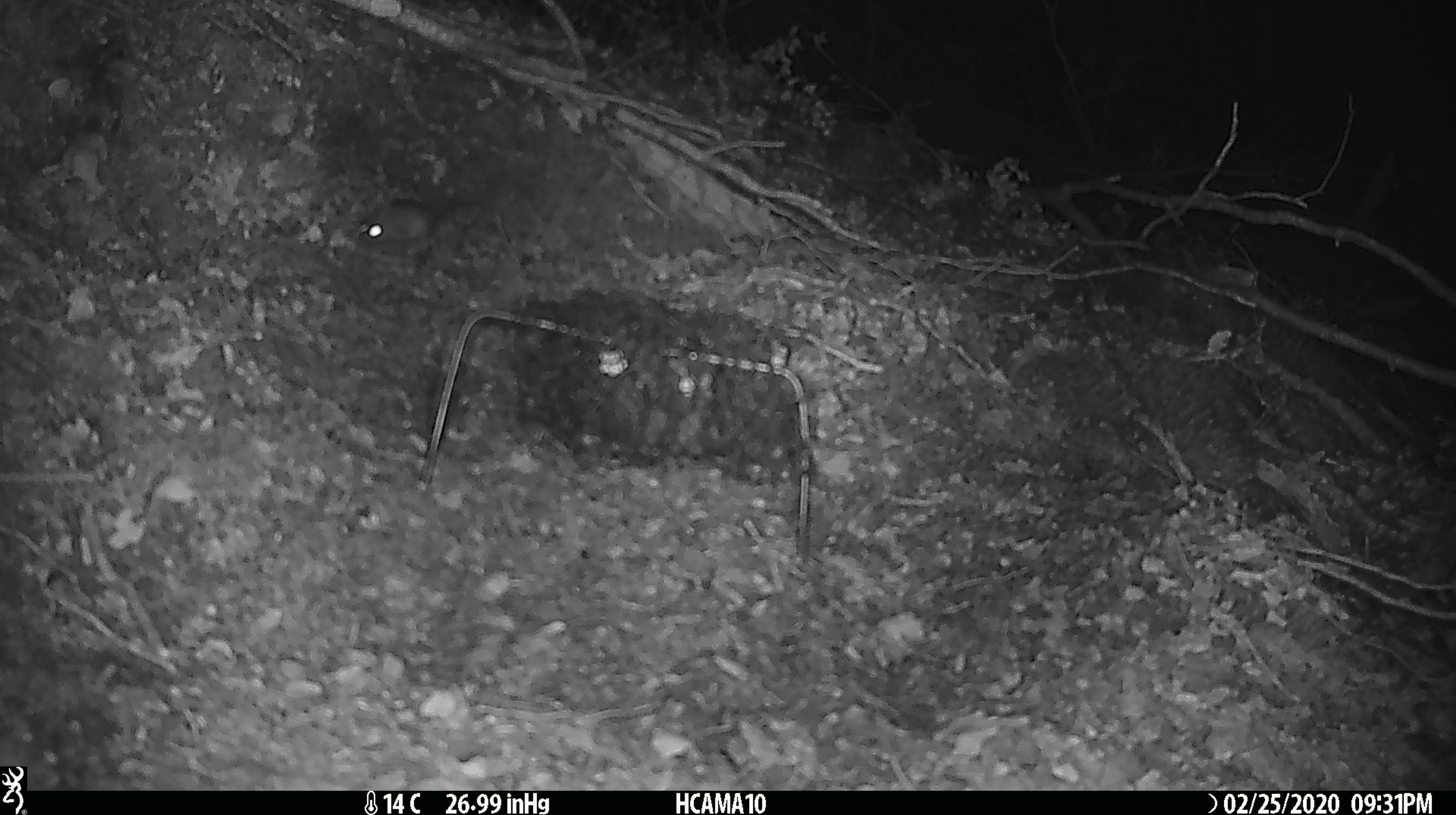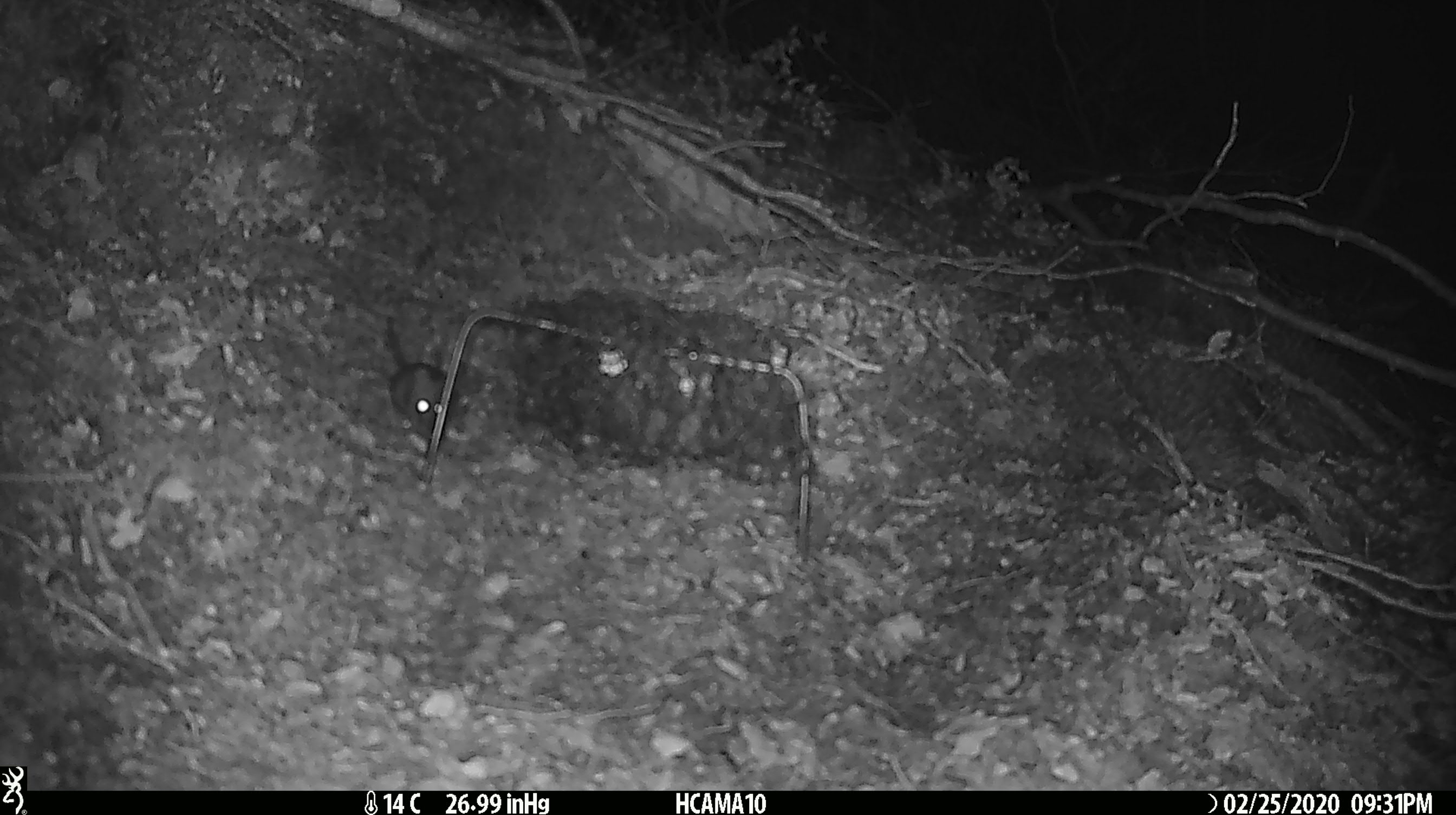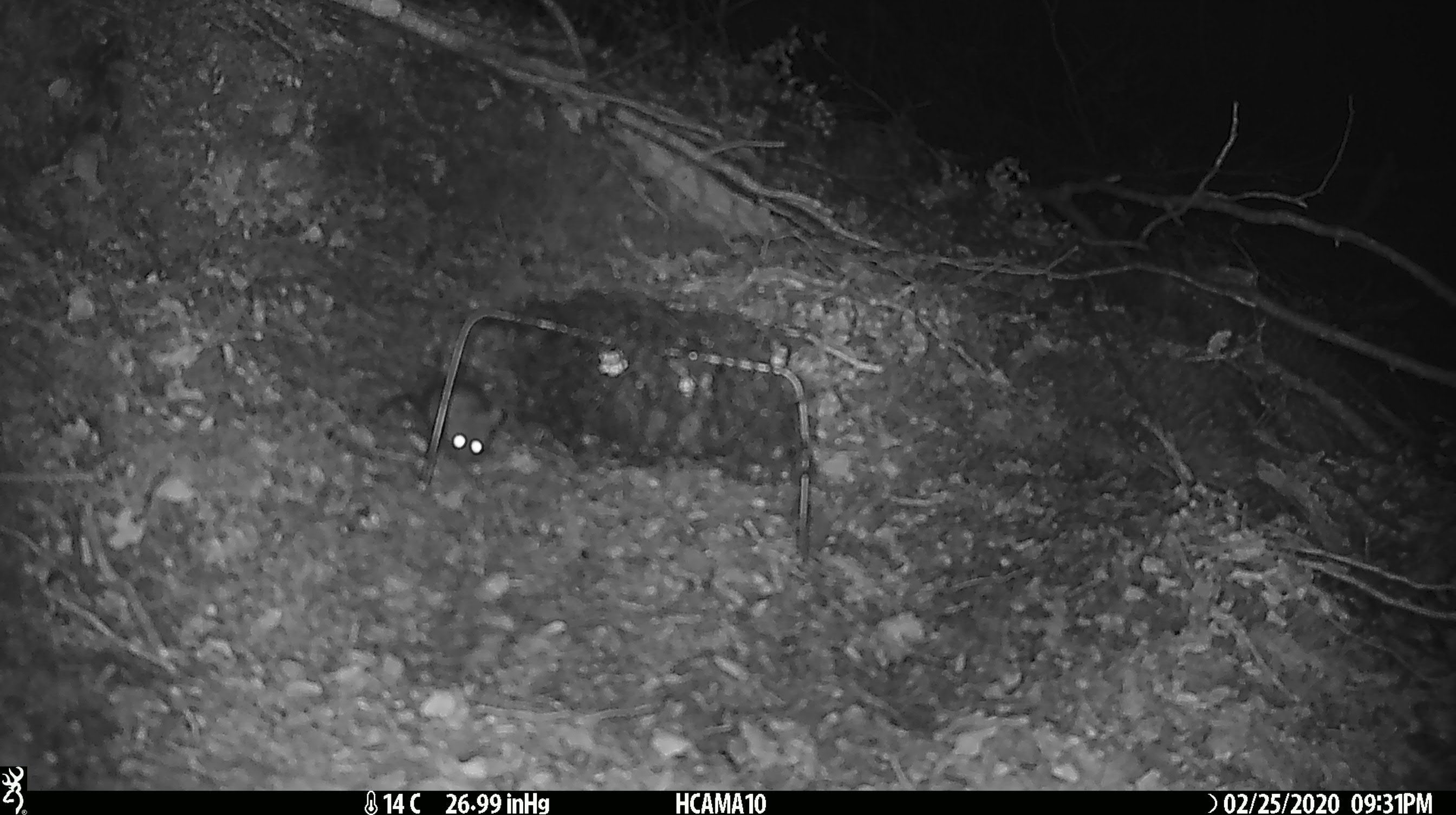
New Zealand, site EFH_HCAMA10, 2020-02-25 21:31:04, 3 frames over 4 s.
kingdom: Animalia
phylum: Chordata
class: Mammalia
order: Rodentia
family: Muridae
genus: Mus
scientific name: Mus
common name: mouse